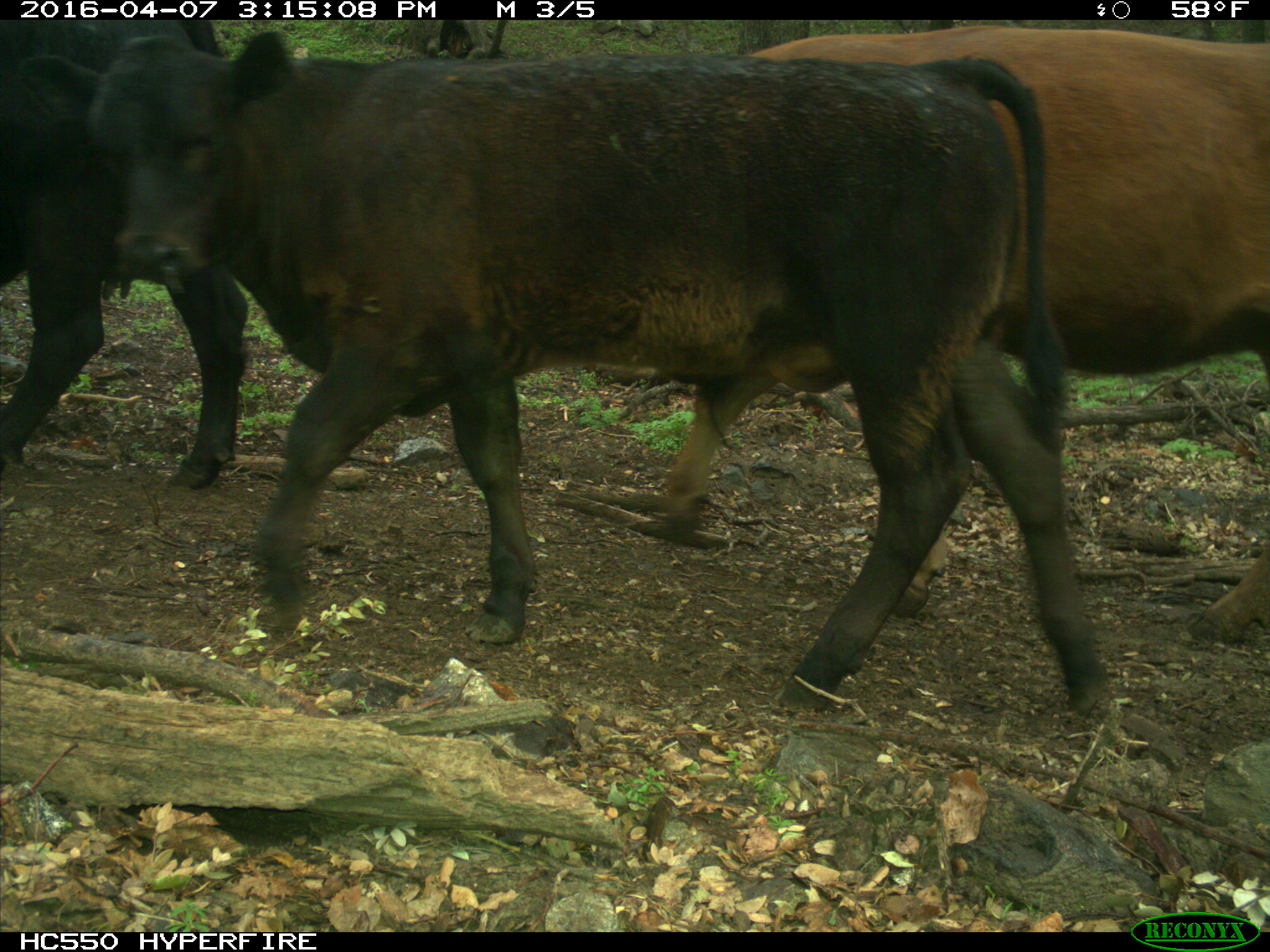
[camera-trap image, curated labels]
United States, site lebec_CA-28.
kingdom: Animalia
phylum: Chordata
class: Mammalia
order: Artiodactyla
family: Bovidae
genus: Bos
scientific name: Bos taurus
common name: domestic cow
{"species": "Bos taurus (domestic cow)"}